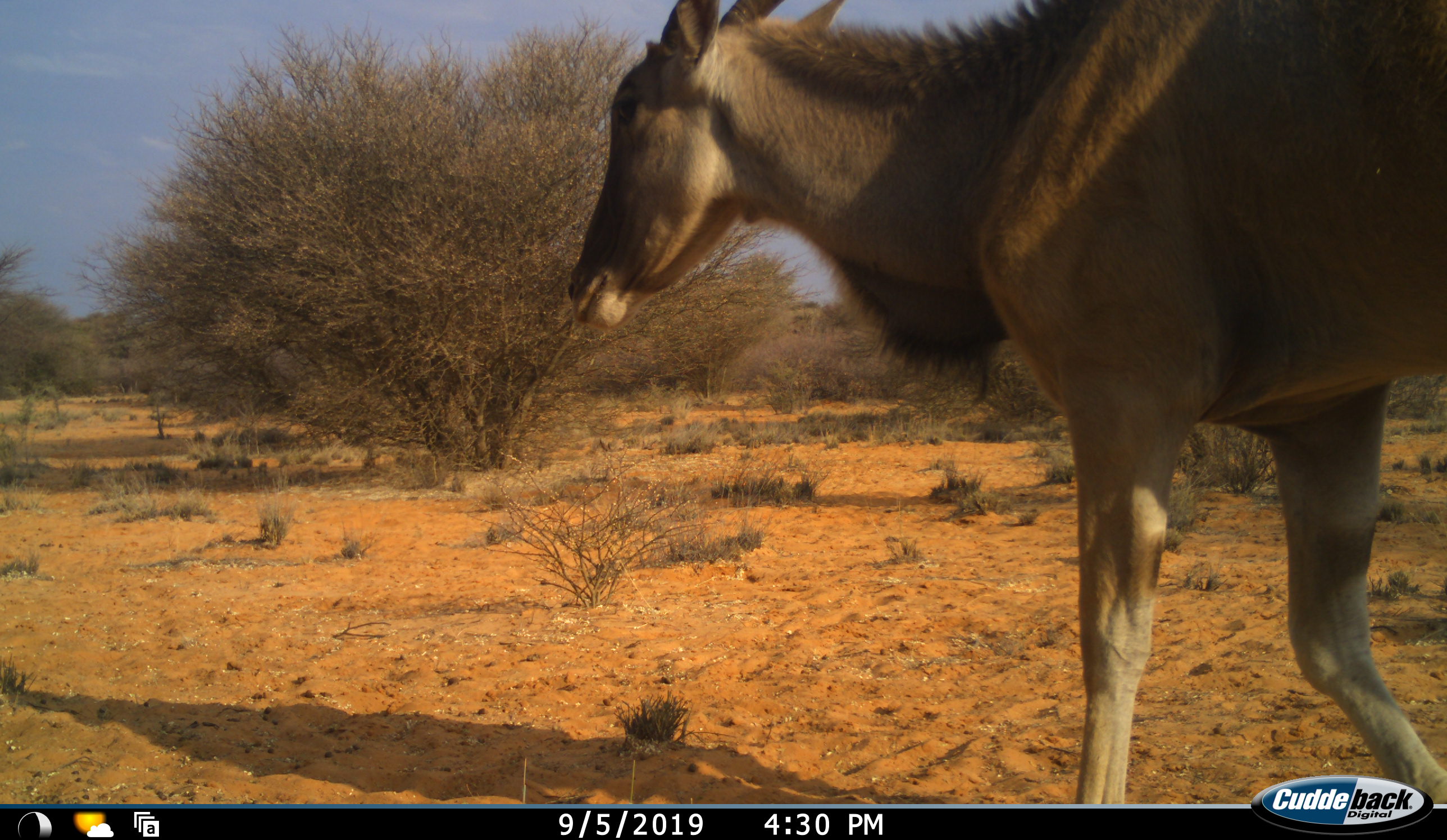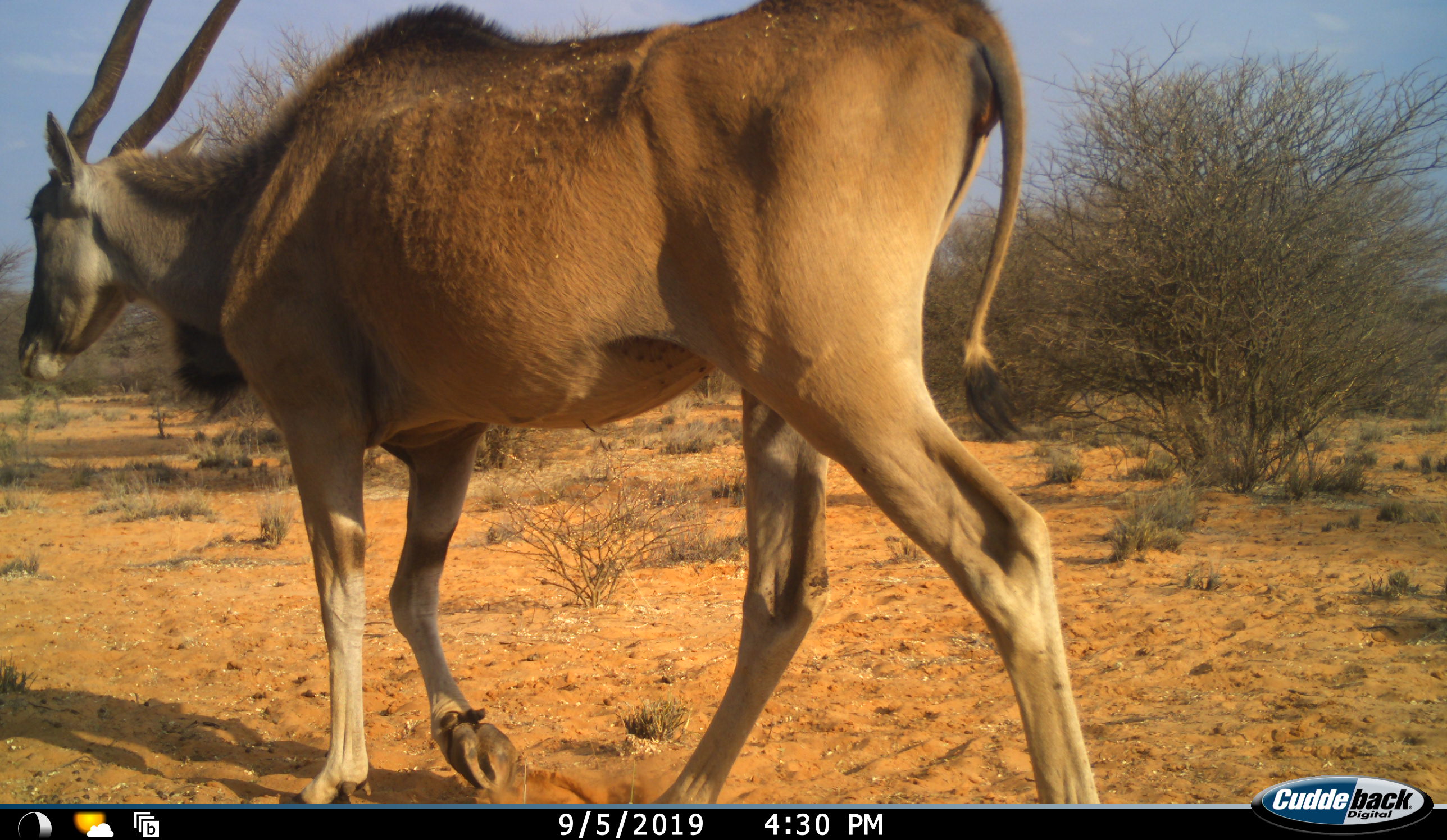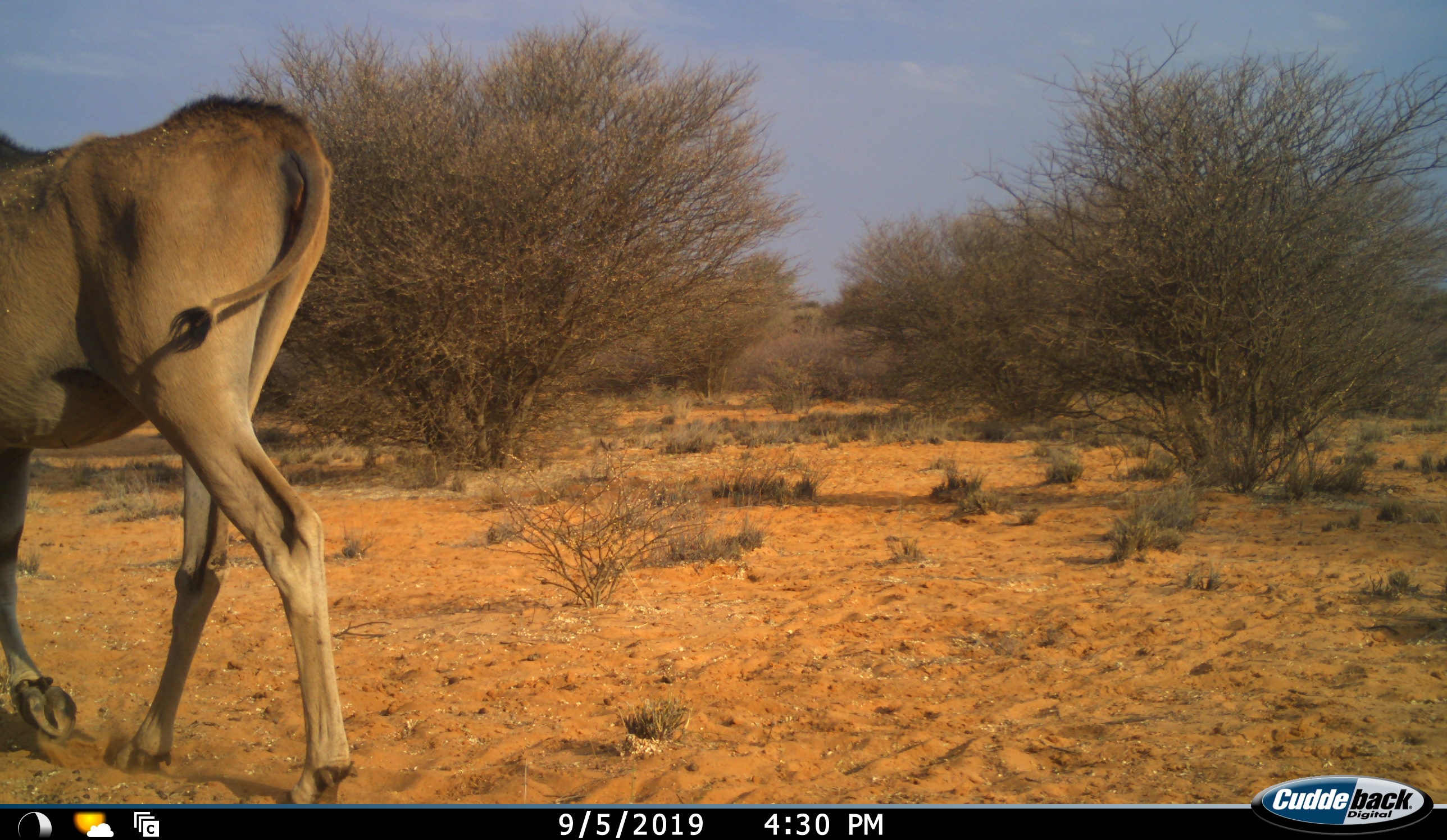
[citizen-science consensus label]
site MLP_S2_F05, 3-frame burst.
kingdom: Animalia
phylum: Chordata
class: Mammalia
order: Artiodactyla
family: Bovidae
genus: Tragelaphus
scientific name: Tragelaphus oryx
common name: eland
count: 1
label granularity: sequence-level